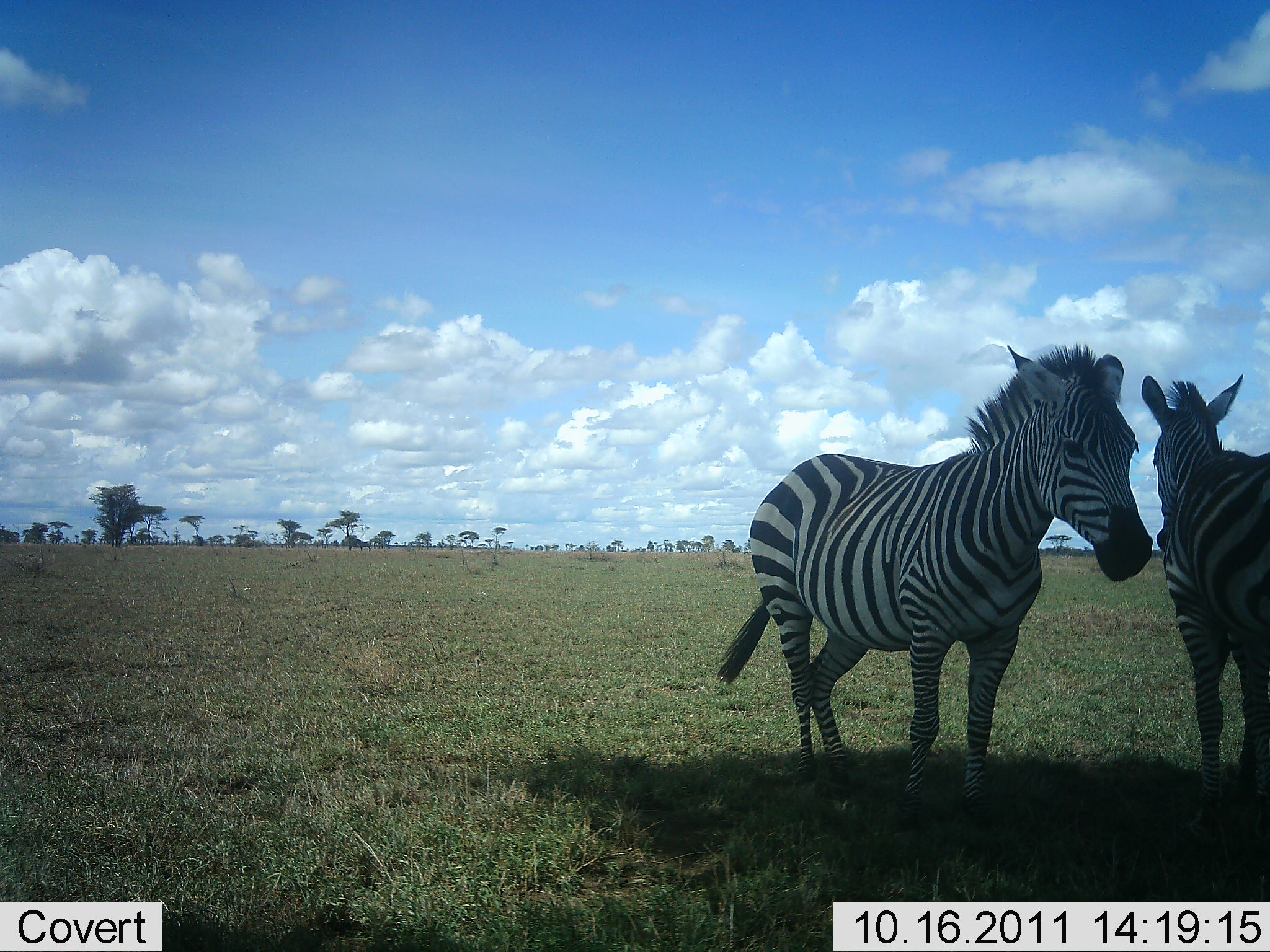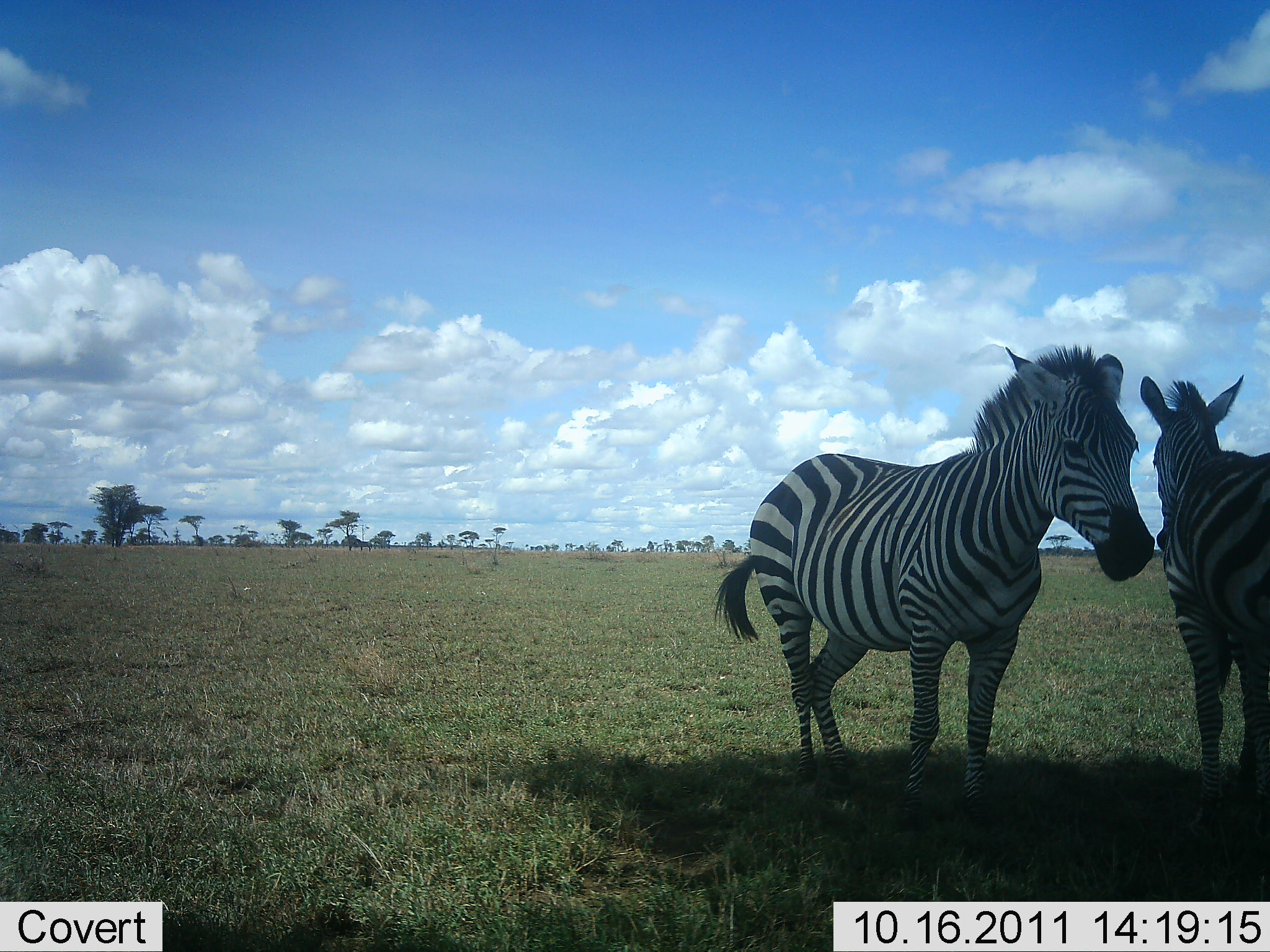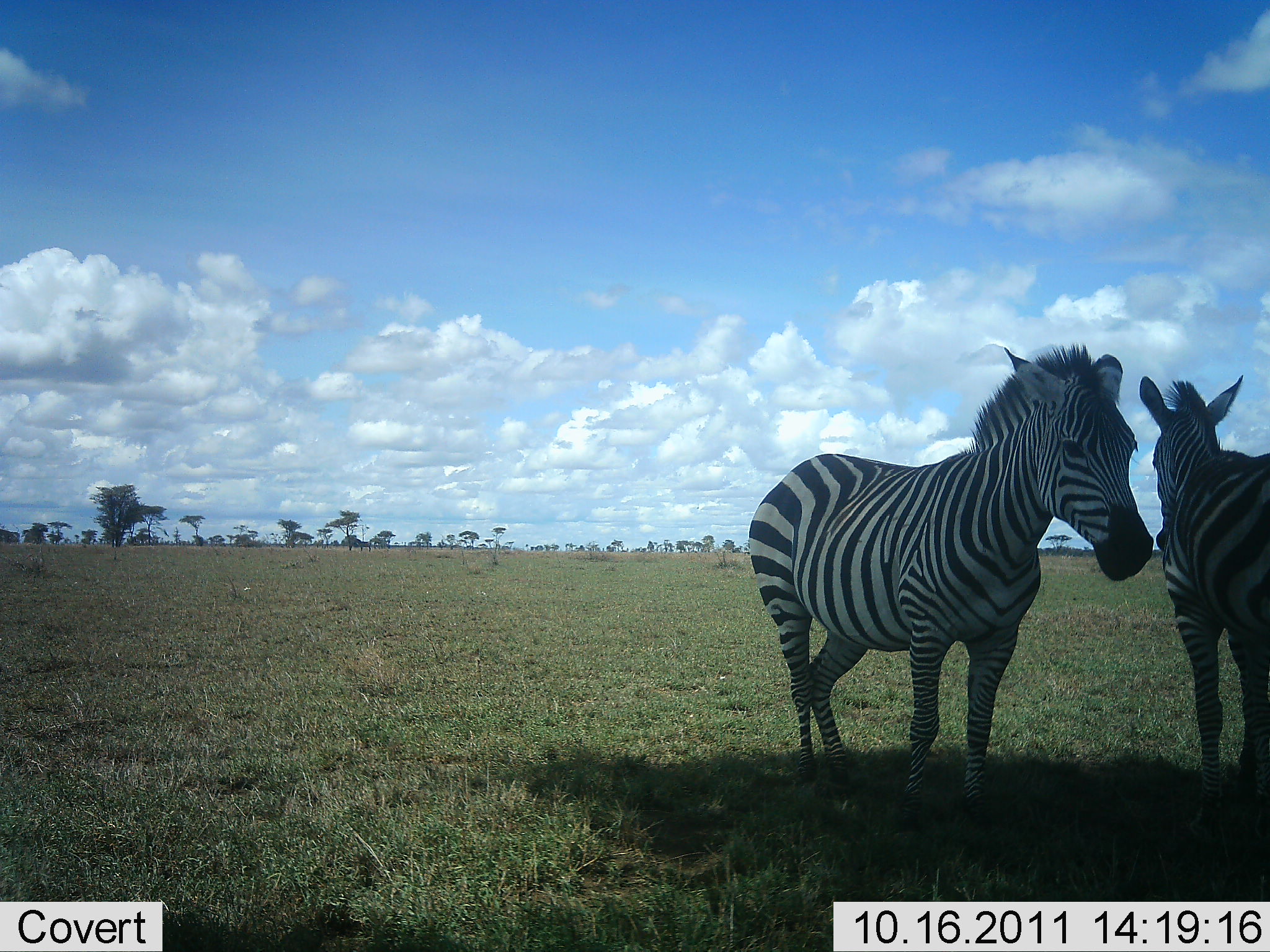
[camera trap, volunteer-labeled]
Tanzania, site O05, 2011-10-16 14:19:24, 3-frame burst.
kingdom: Animalia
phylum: Chordata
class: Mammalia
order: Perissodactyla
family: Equidae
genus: Equus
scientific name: Equus quagga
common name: plains zebra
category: zebra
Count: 2.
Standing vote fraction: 100%.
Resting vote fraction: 33%.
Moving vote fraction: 0%.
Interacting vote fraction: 8%.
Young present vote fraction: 0%.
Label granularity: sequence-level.